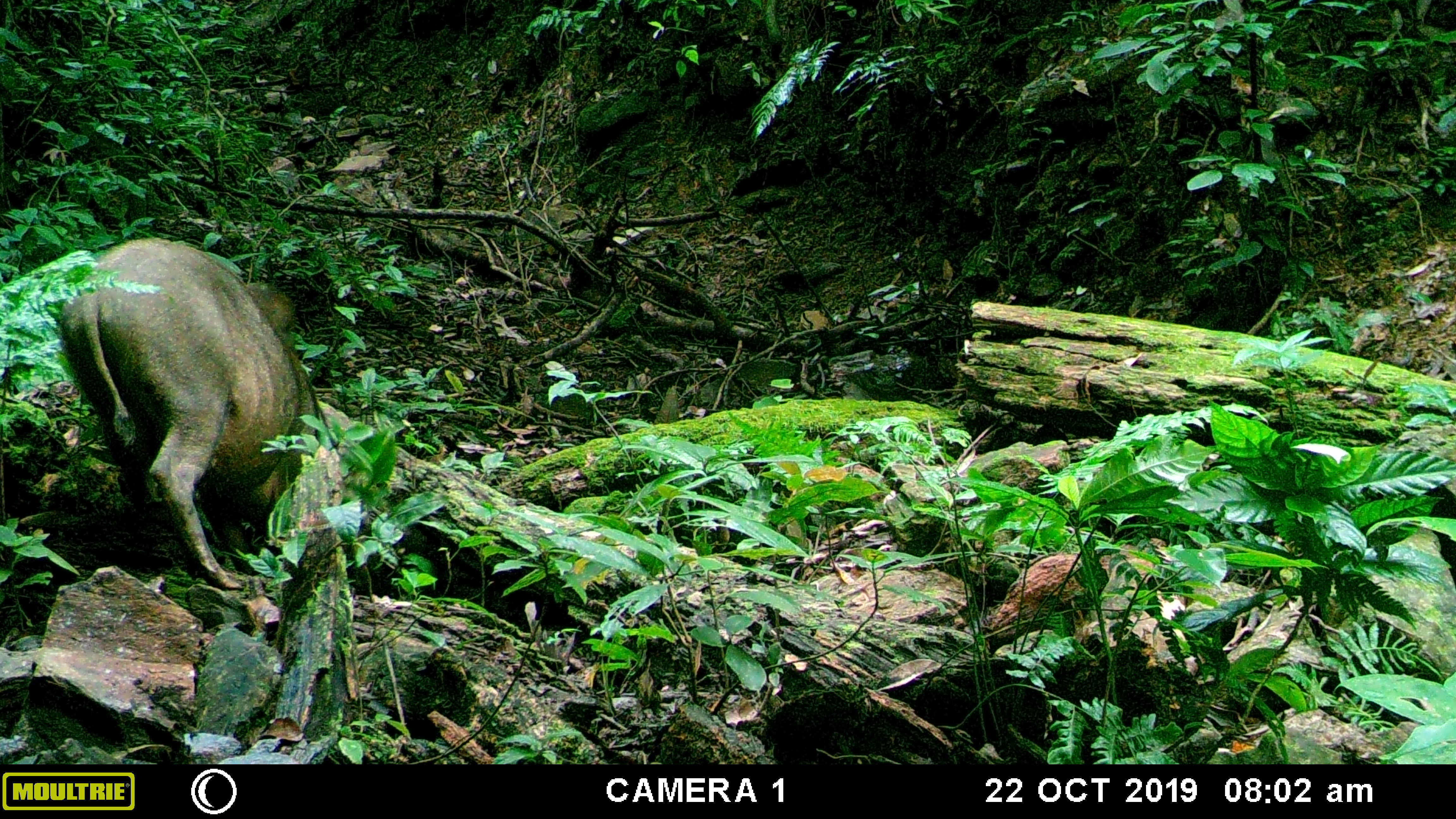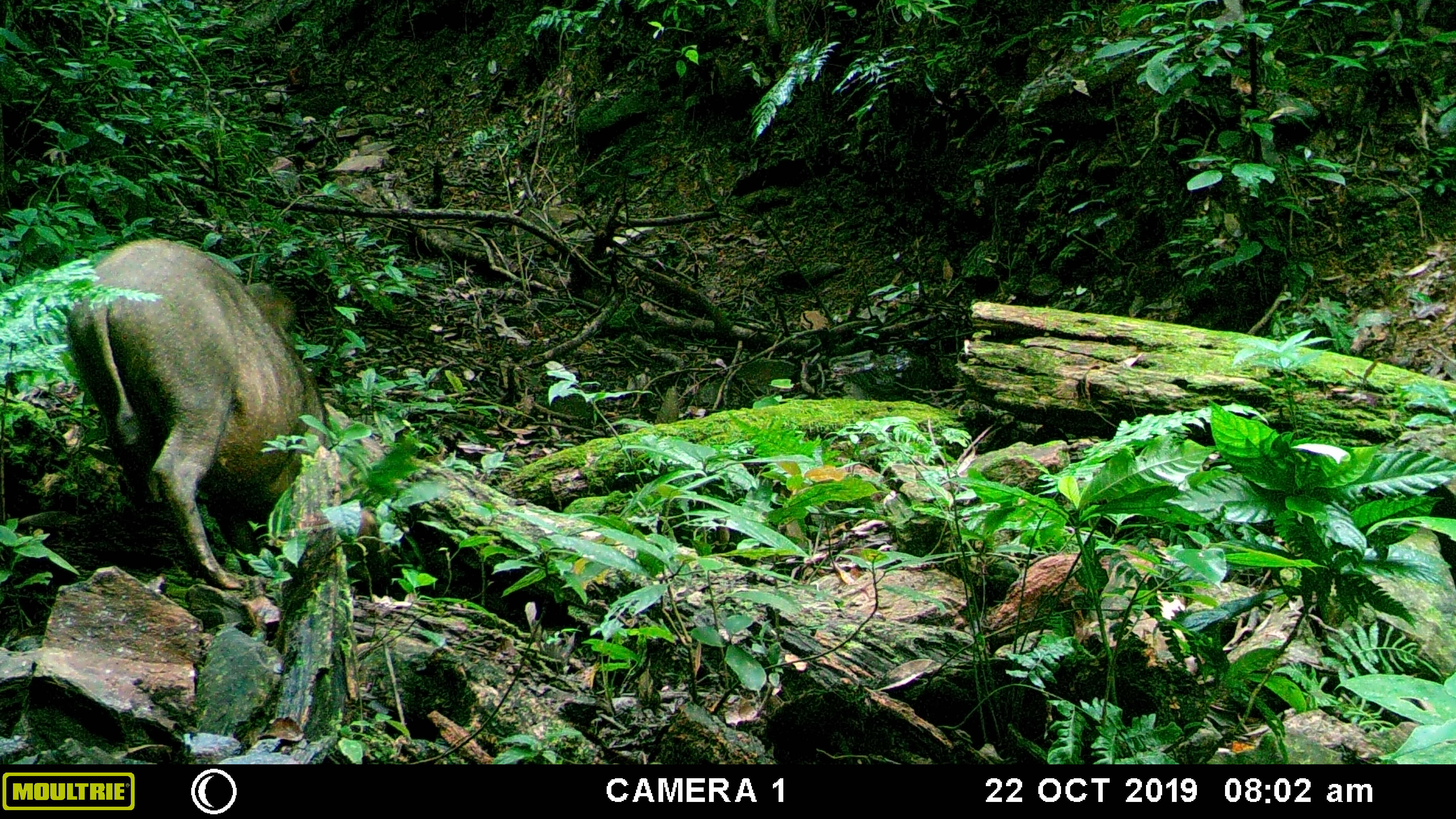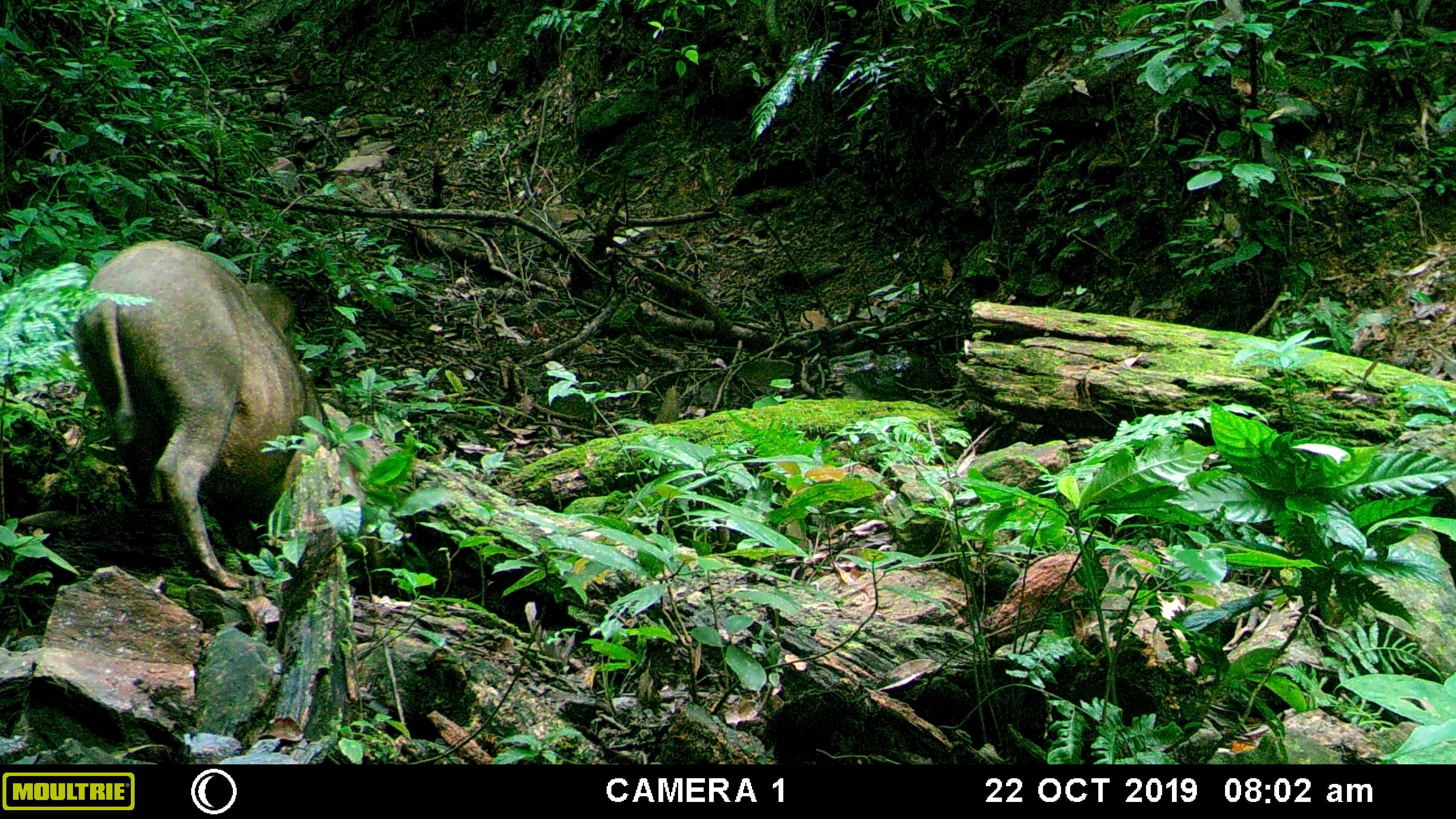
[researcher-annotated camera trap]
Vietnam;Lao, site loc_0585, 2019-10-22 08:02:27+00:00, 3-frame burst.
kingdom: Animalia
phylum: Chordata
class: Mammalia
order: Artiodactyla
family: Suidae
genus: Sus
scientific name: Sus scrofa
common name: eurasian wild pig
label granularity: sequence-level